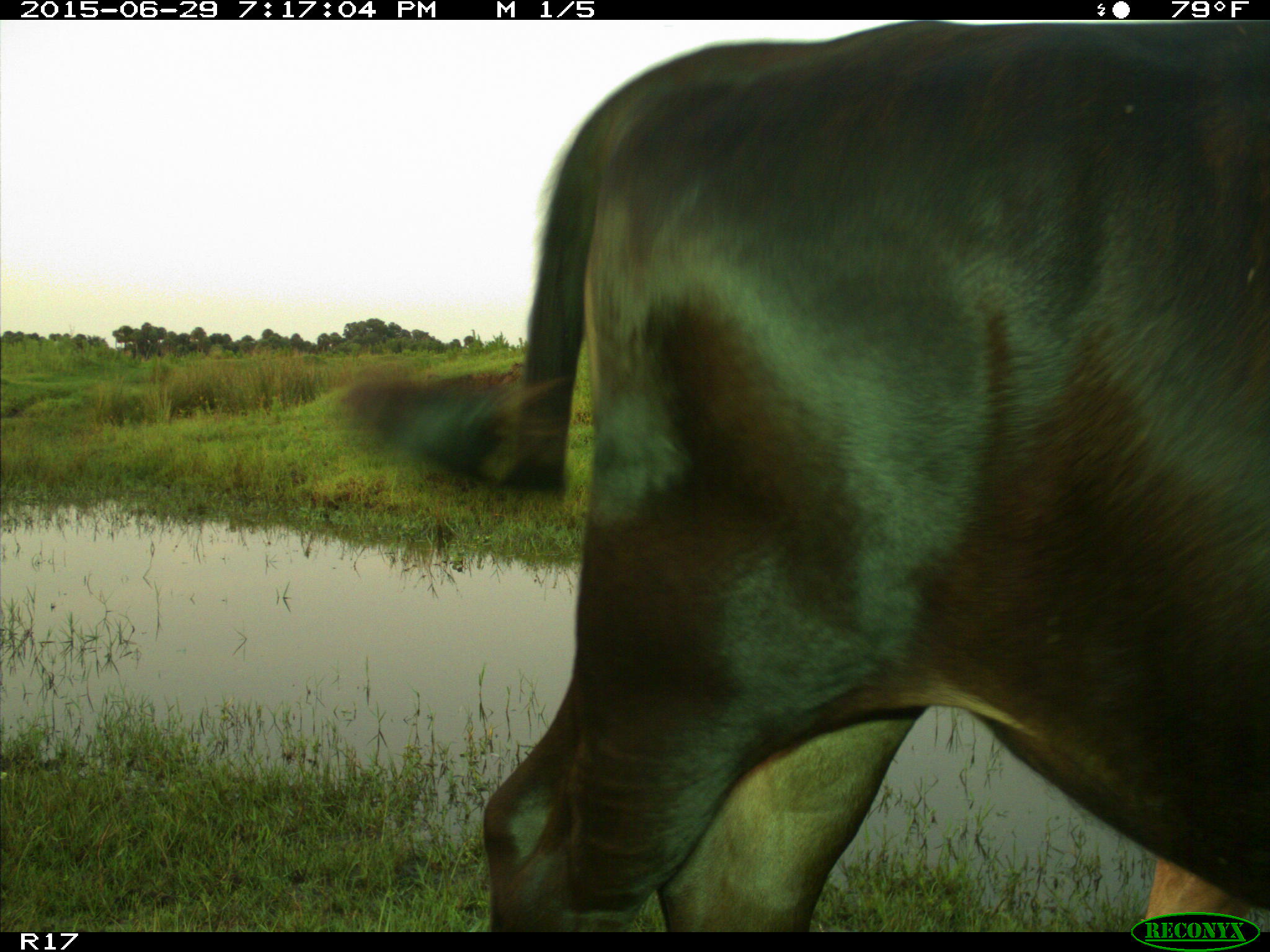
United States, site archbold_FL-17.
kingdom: Animalia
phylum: Chordata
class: Mammalia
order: Artiodactyla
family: Bovidae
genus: Bos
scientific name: Bos taurus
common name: domestic cow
Bos taurus (domestic cow).